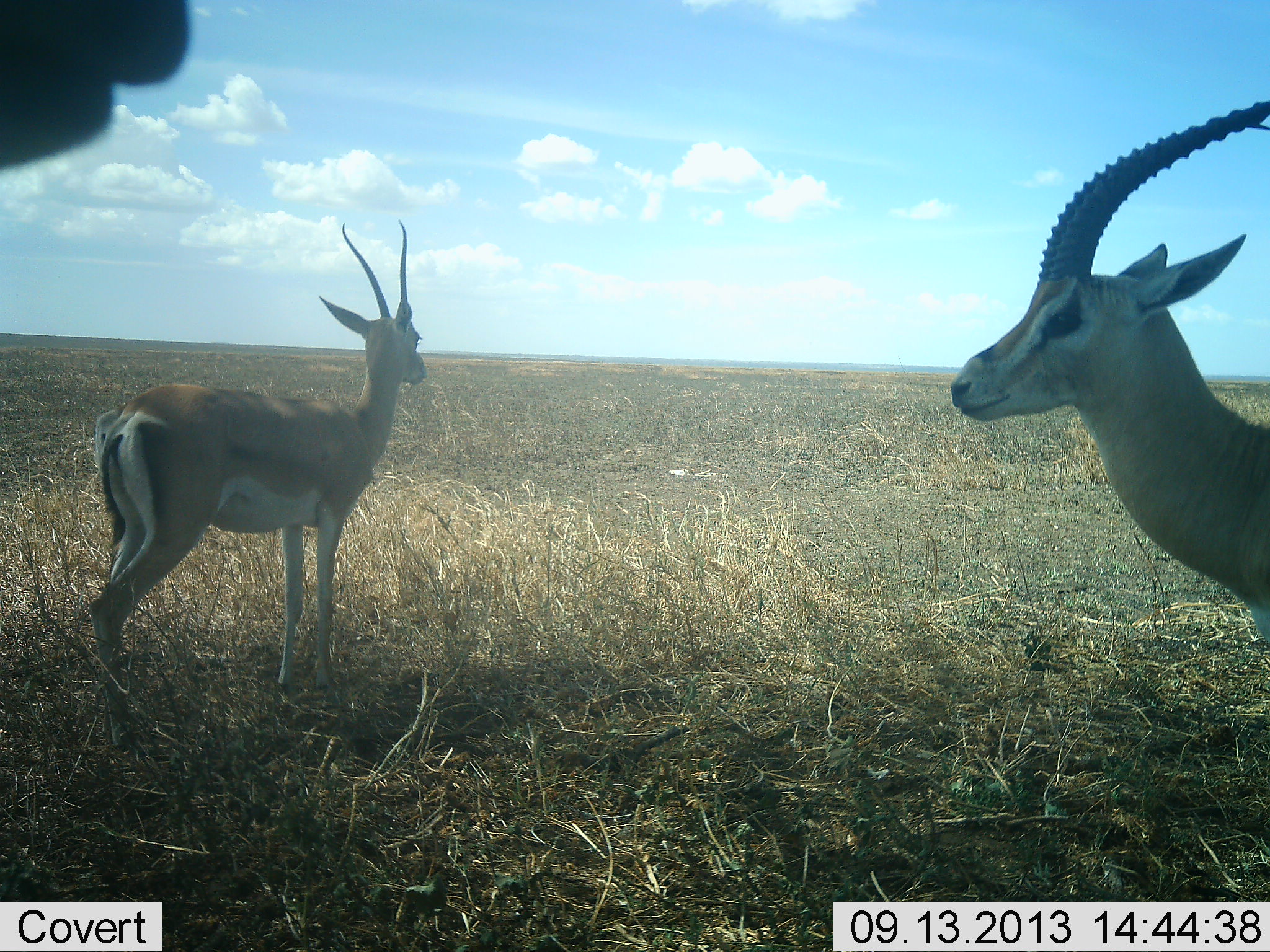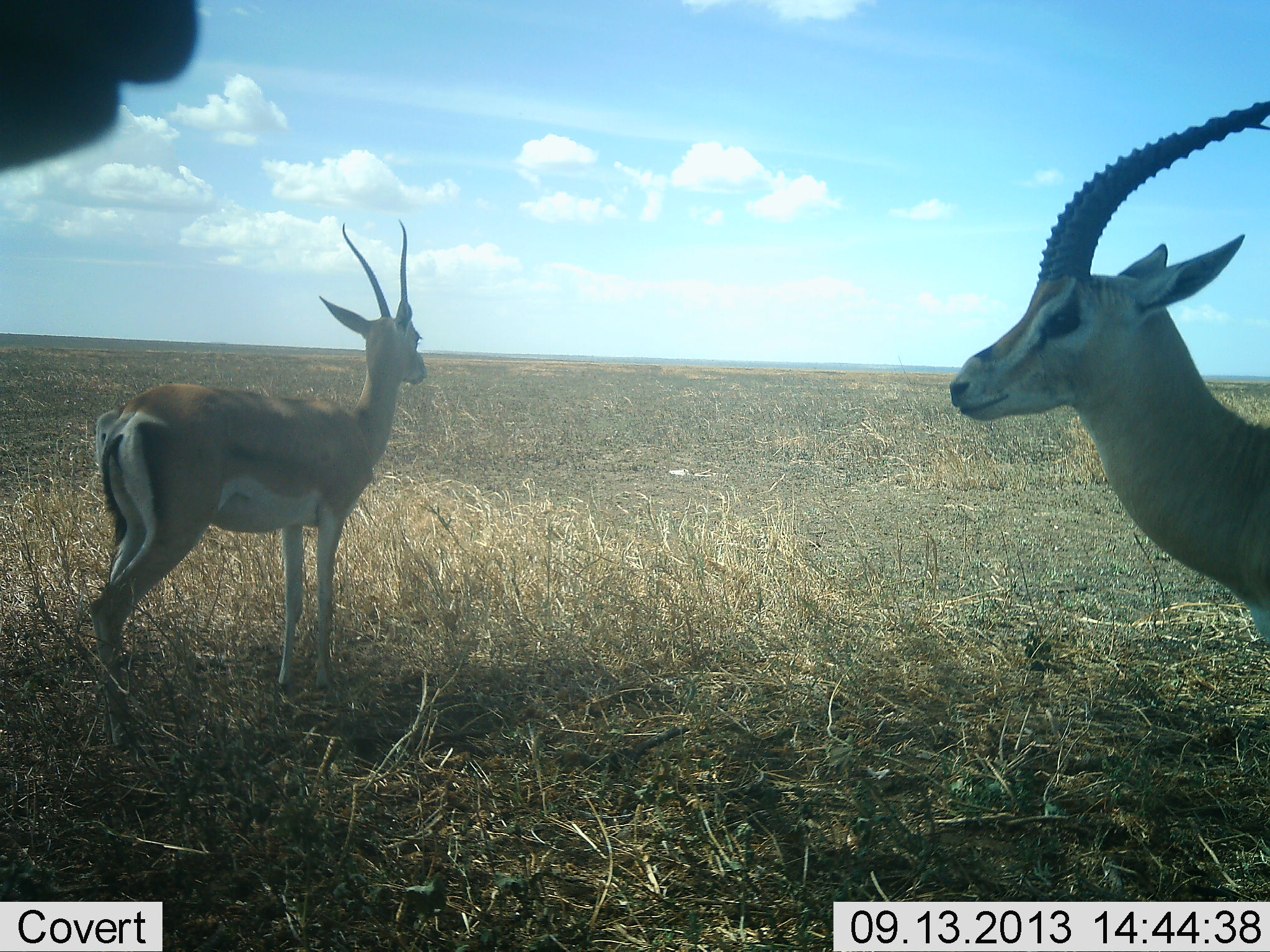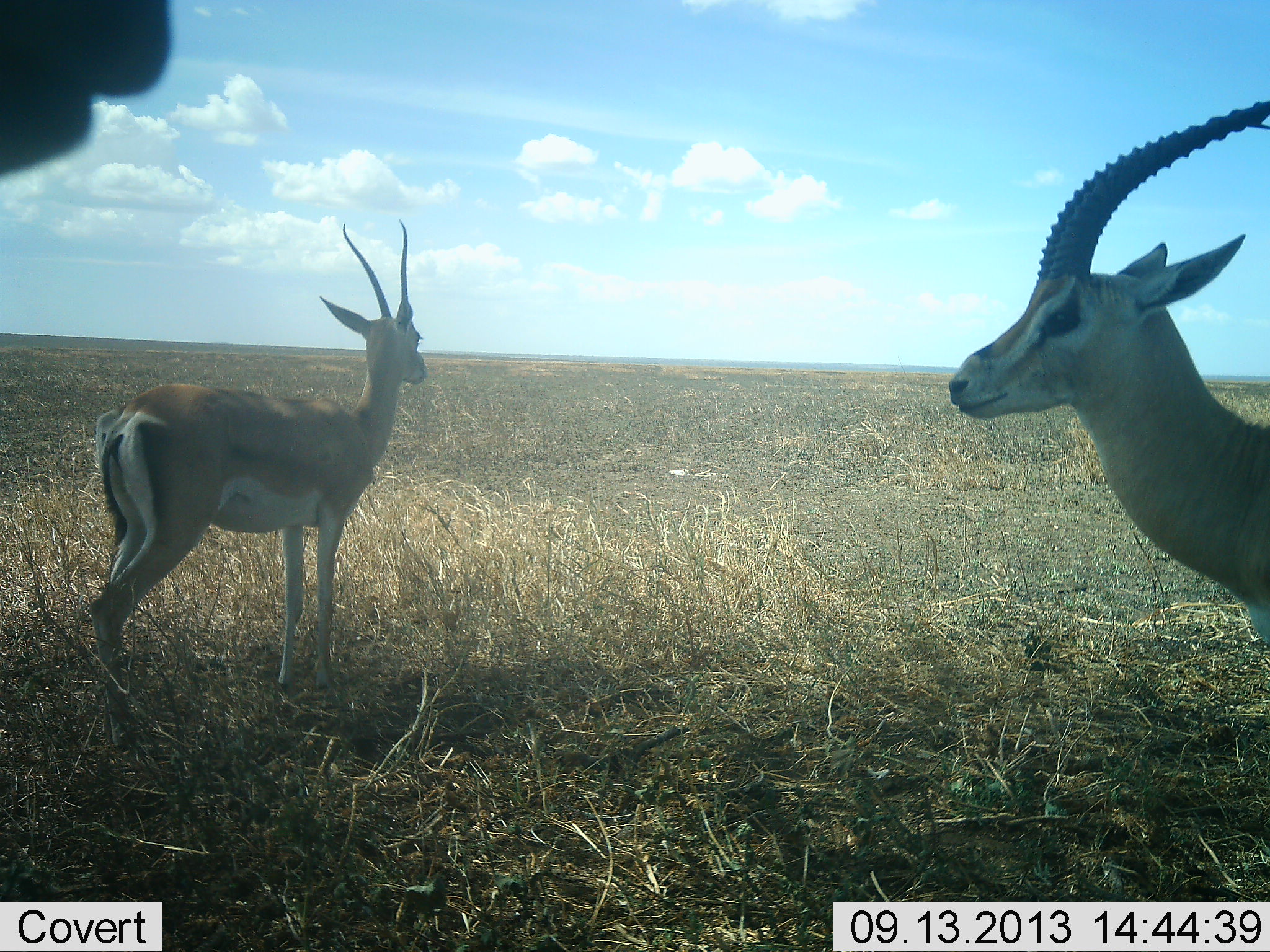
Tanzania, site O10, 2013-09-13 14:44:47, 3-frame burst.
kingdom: Animalia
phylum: Chordata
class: Mammalia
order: Artiodactyla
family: Bovidae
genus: Nanger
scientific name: Nanger granti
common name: grant's gazelle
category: gazellegrants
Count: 3.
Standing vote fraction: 100%.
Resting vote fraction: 0%.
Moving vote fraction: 0%.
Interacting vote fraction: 0%.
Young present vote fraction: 0%.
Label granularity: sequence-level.